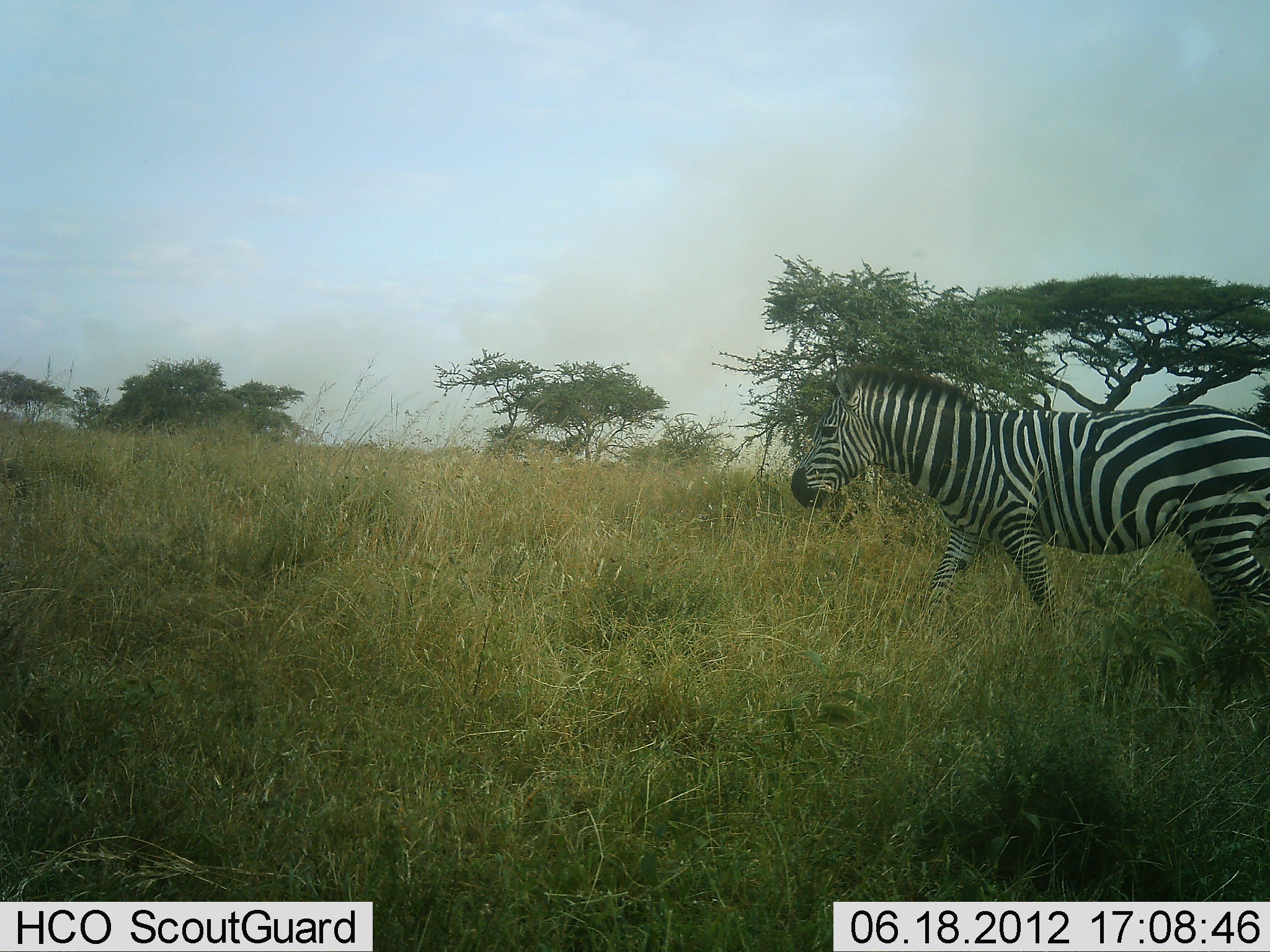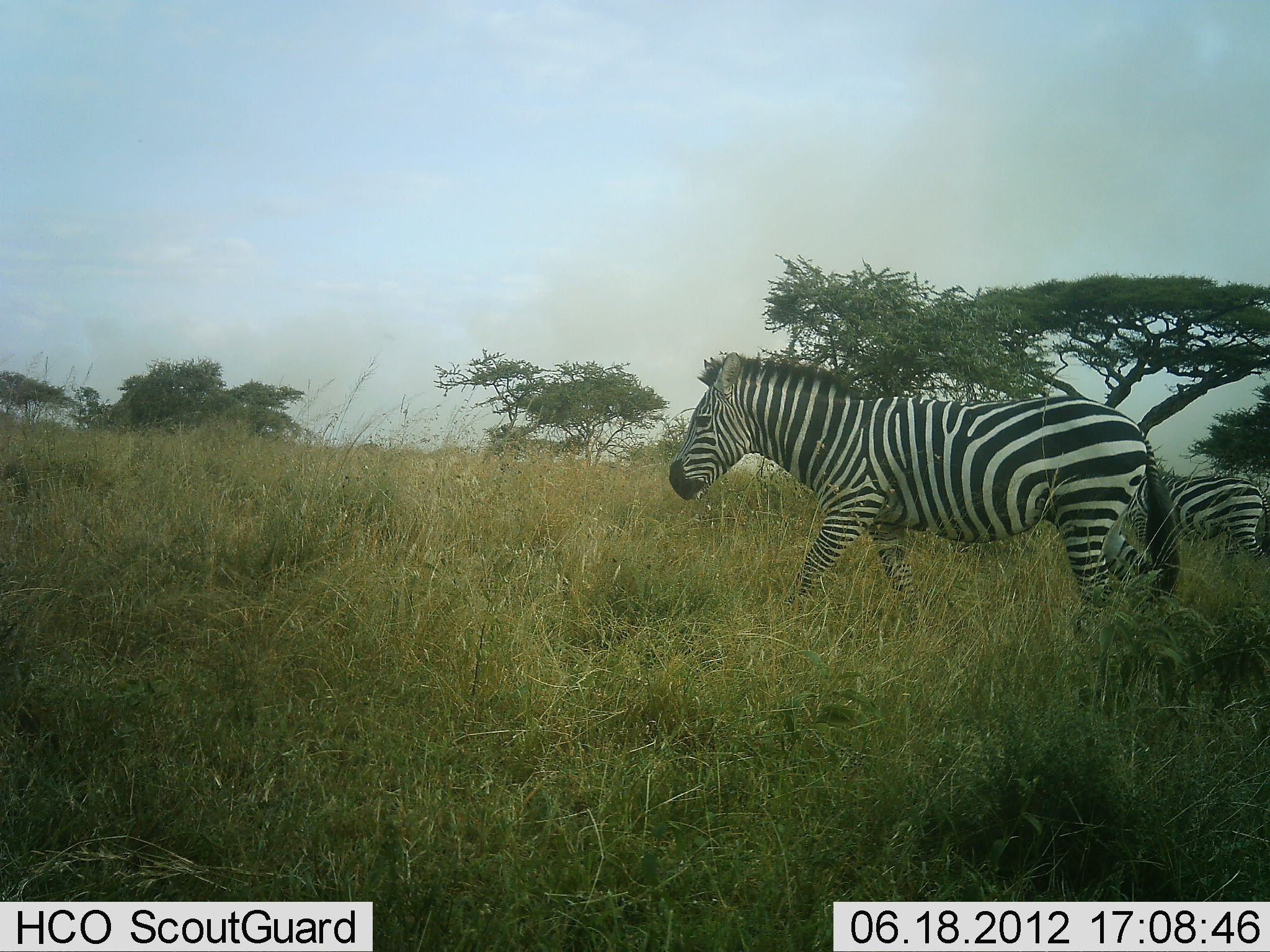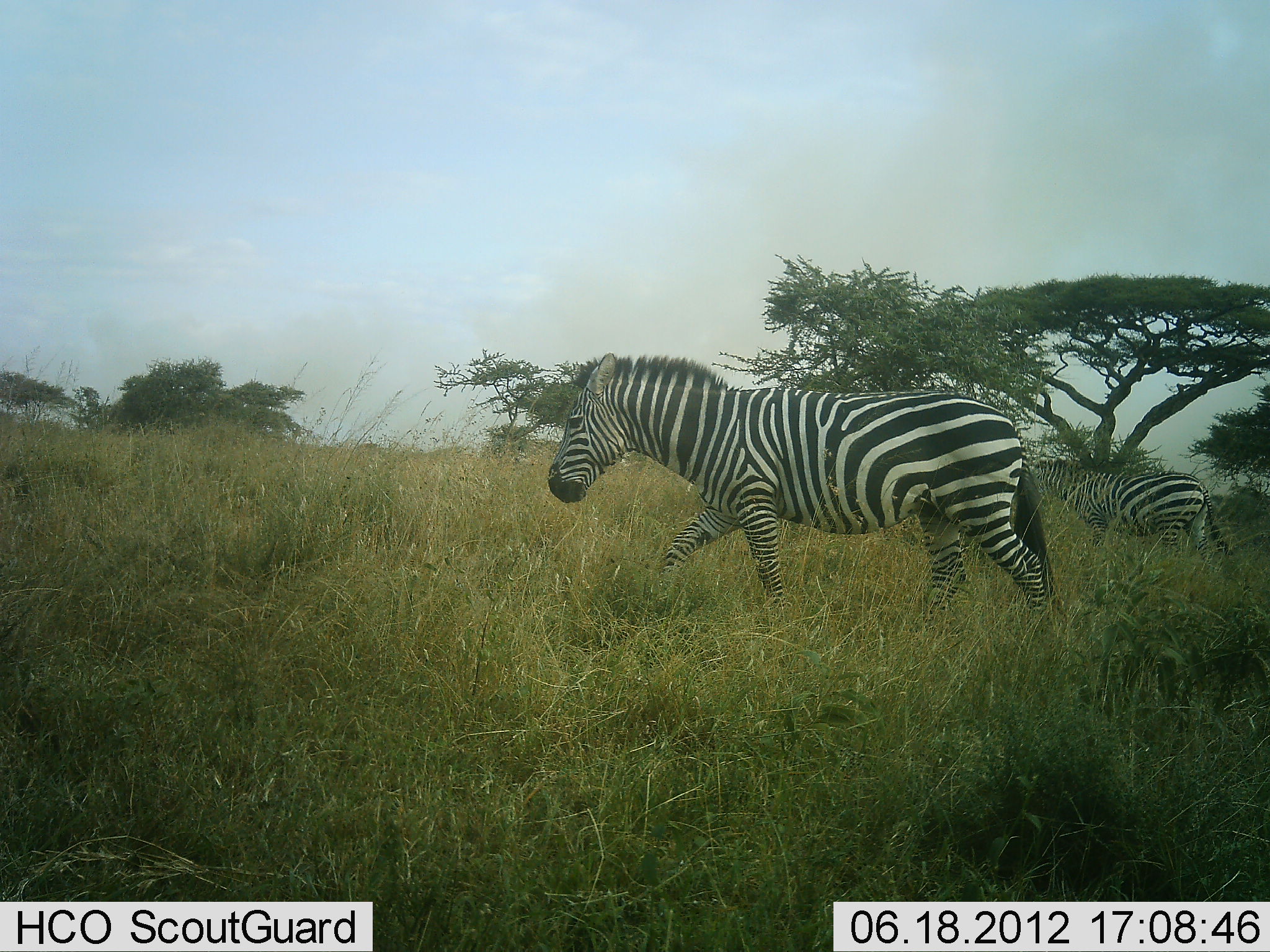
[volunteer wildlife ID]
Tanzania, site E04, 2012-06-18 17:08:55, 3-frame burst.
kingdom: Animalia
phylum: Chordata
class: Mammalia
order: Perissodactyla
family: Equidae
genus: Equus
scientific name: Equus quagga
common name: plains zebra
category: zebra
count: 2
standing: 0%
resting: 0%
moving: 100%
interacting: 0%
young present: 0%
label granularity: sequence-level